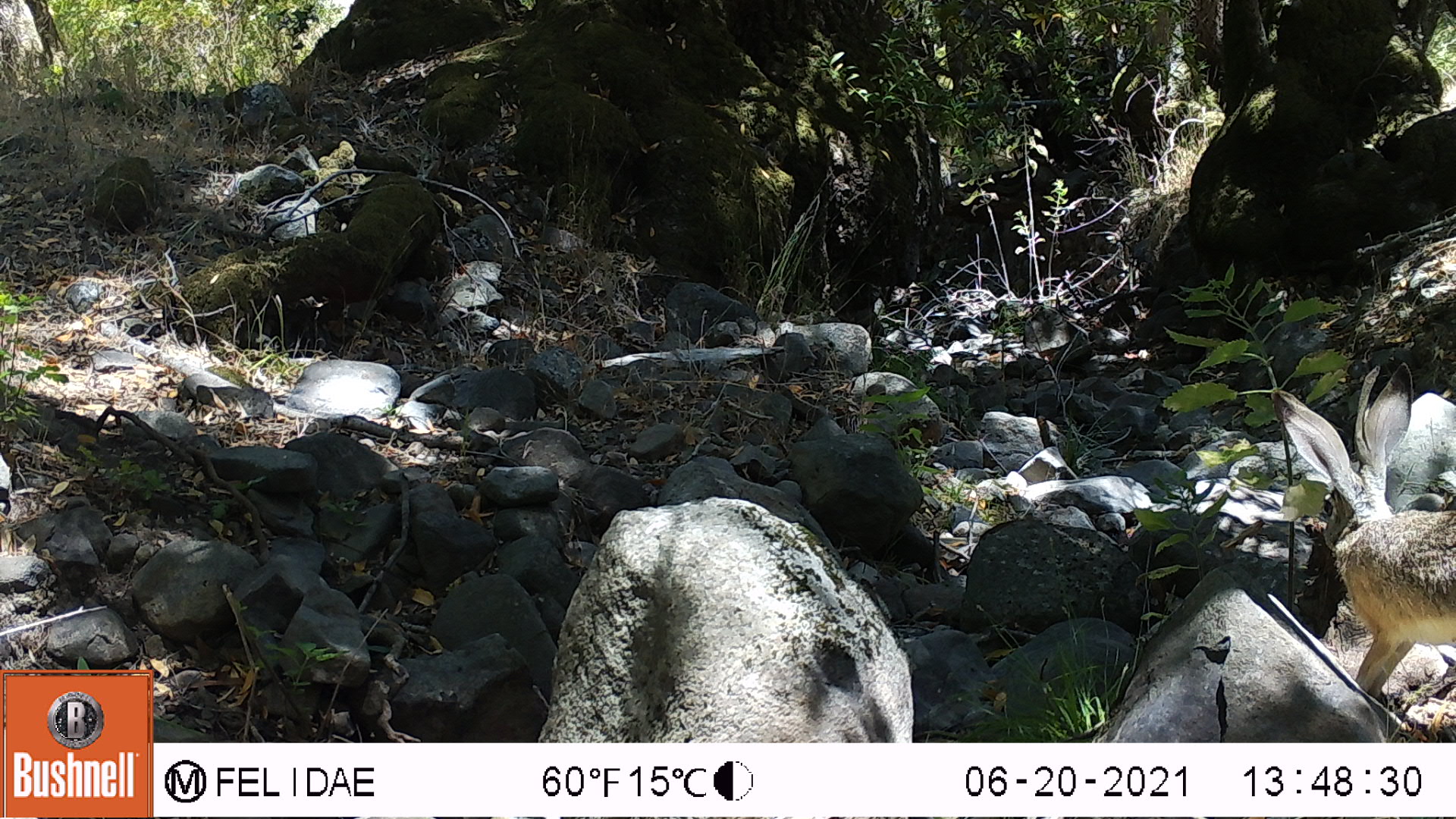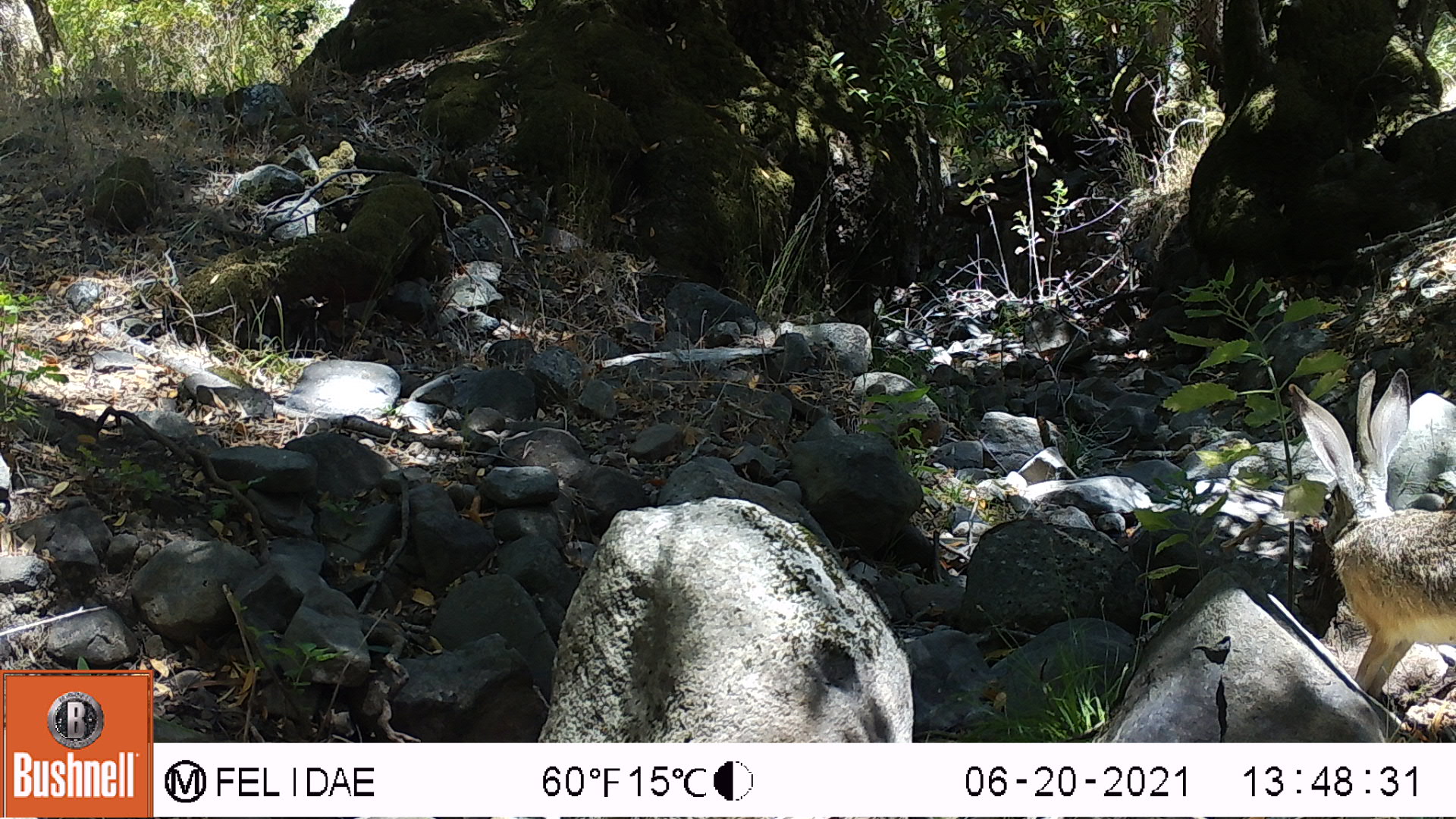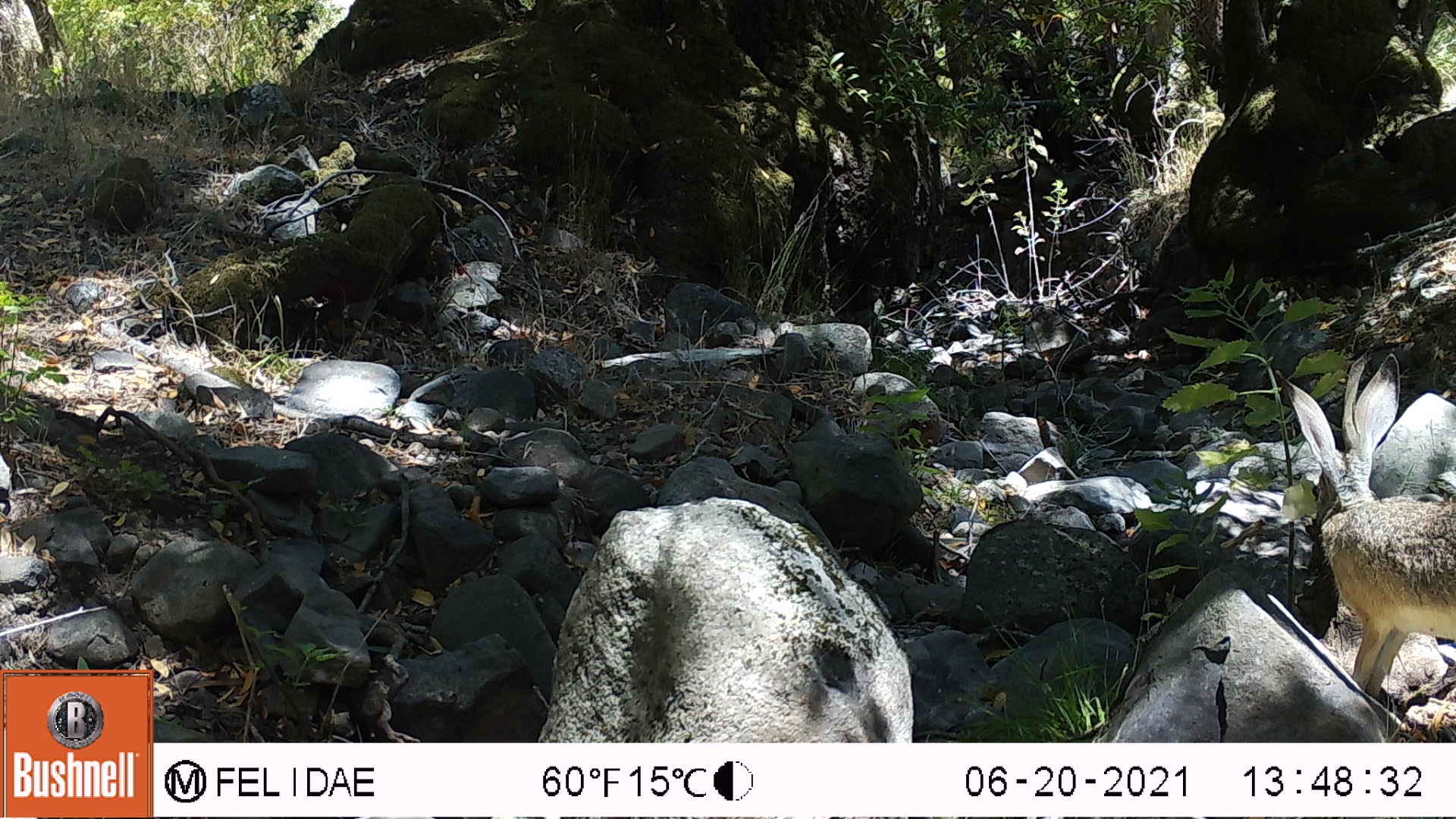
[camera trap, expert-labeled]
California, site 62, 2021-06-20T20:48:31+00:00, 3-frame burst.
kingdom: Animalia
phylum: Chordata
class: Mammalia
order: Lagomorpha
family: Leporidae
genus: Lepus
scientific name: Lepus californicus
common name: black-tailed jackrabbit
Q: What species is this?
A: Black-tailed jackrabbit (Lepus californicus).